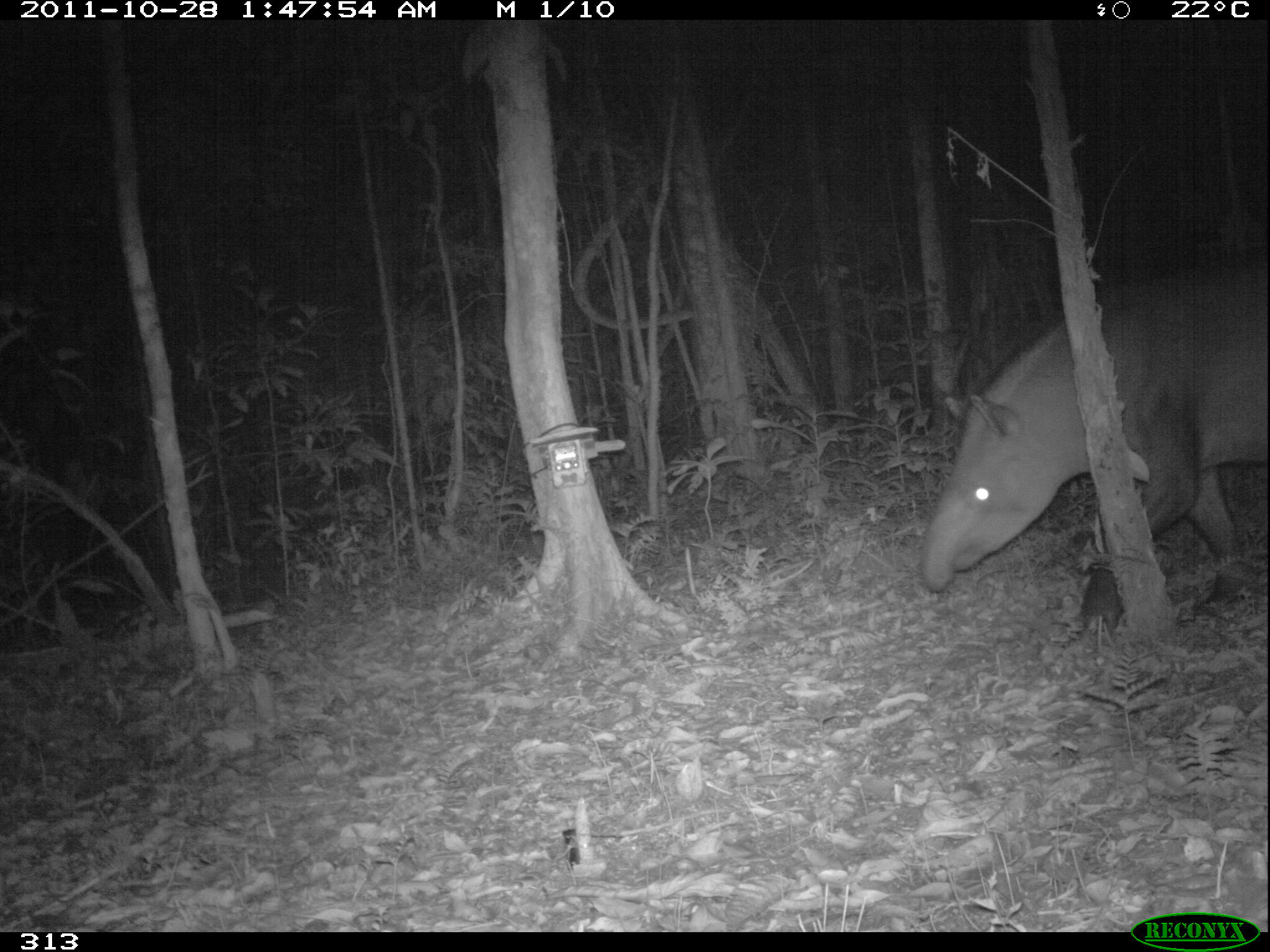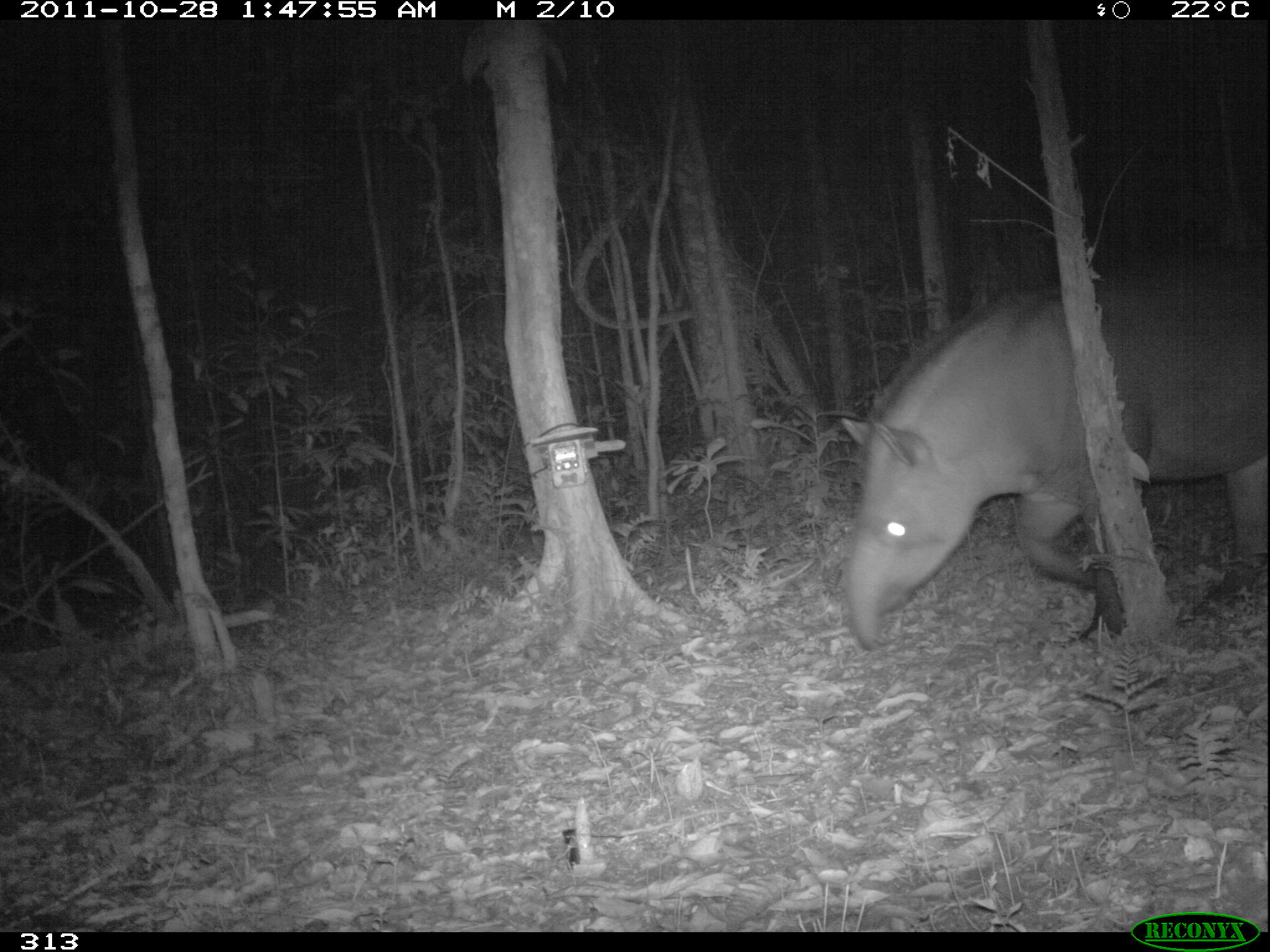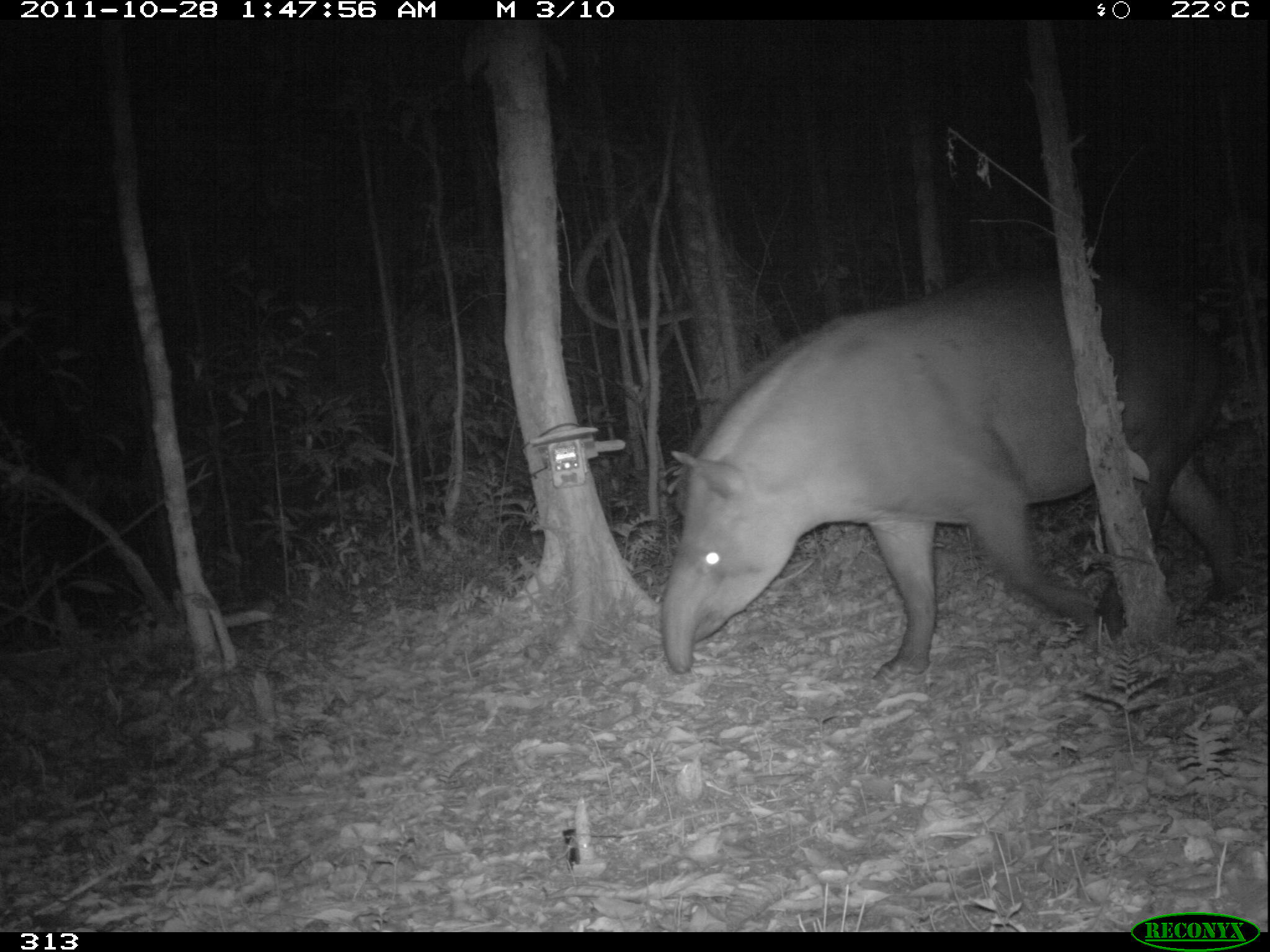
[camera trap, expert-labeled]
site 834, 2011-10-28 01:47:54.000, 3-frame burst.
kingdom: Animalia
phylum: Chordata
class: Mammalia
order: Perissodactyla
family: Tapiridae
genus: Tapirus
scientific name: Tapirus terrestris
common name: south american tapir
Tapirus terrestris (south american tapir).